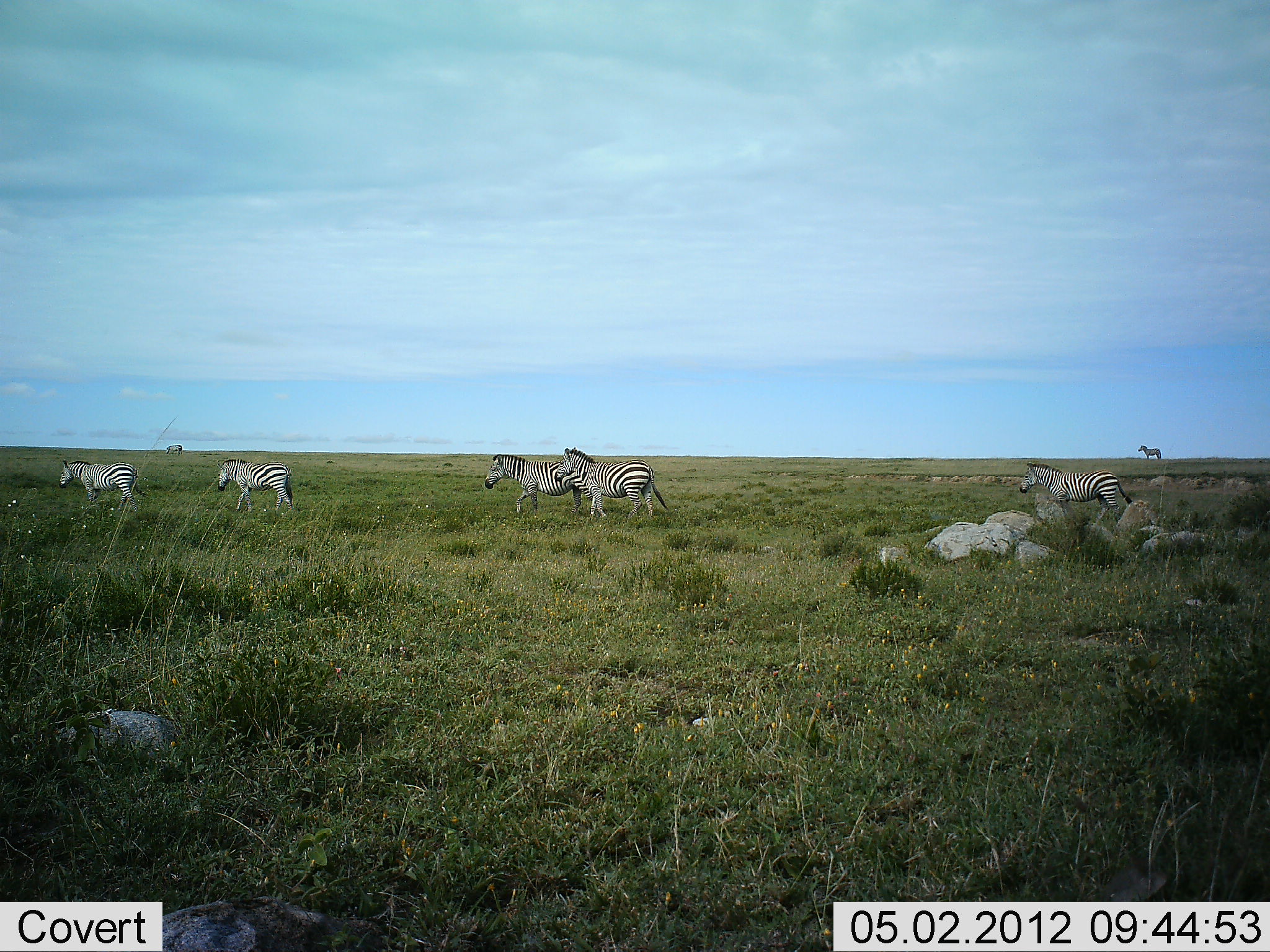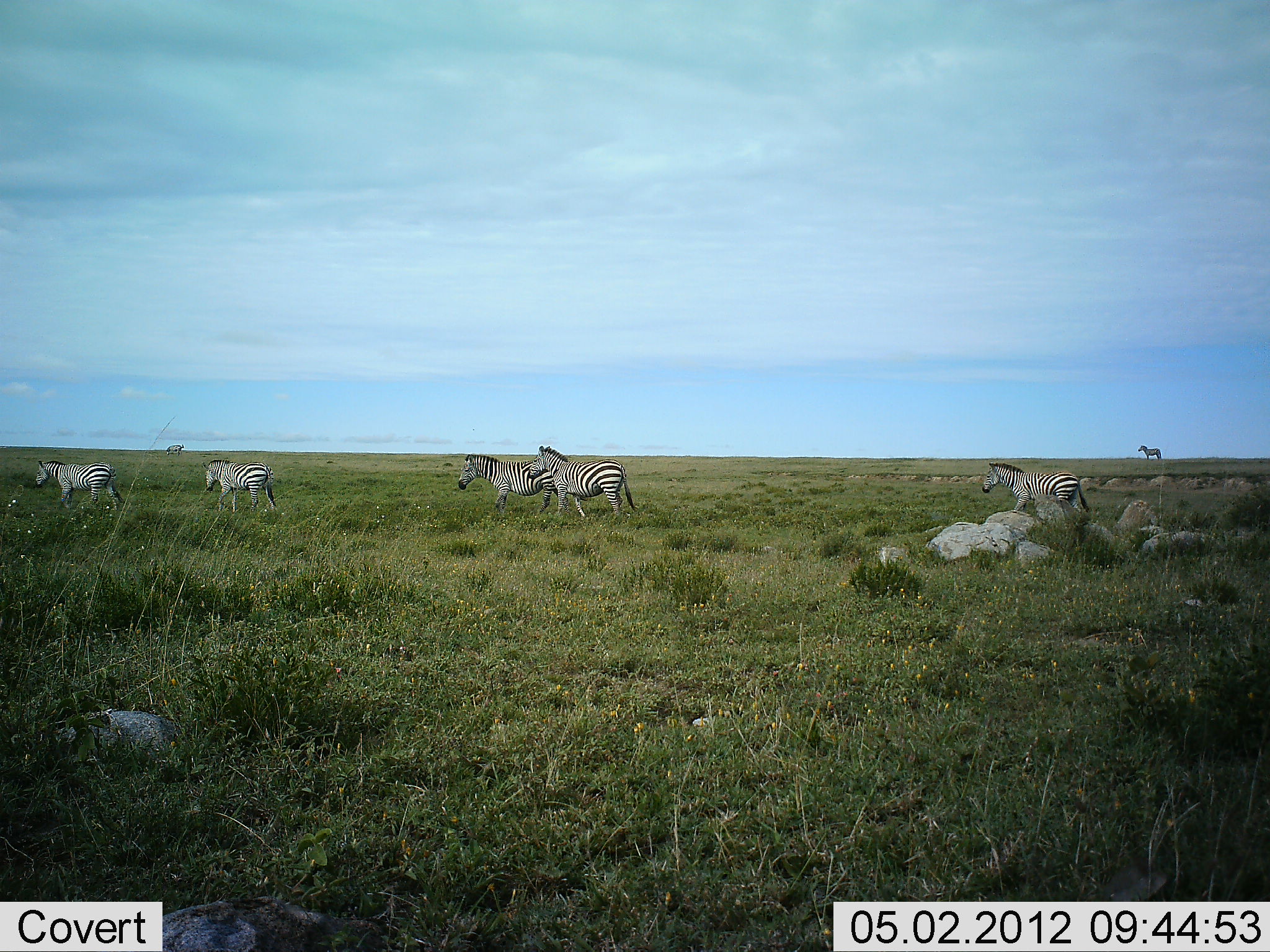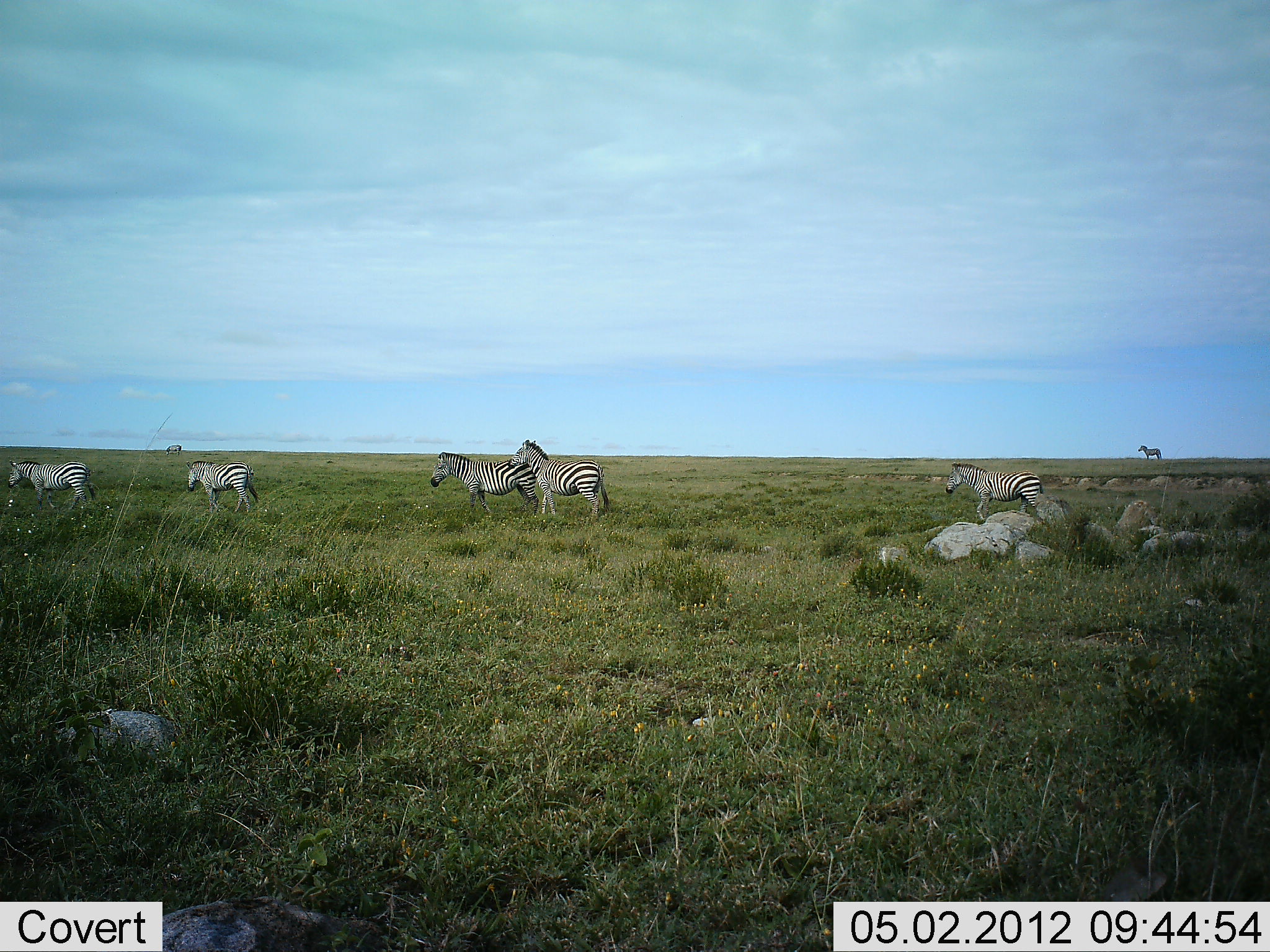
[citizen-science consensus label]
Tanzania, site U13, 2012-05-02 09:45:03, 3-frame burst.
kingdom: Animalia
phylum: Chordata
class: Mammalia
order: Perissodactyla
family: Equidae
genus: Equus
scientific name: Equus quagga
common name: plains zebra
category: zebra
Zebra (plains zebra) (Equus quagga), count 6. Behavior (volunteer vote fractions): standing 42%, resting 0%, moving 95%, interacting 0%. Young present (vote fraction): 0%. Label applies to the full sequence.